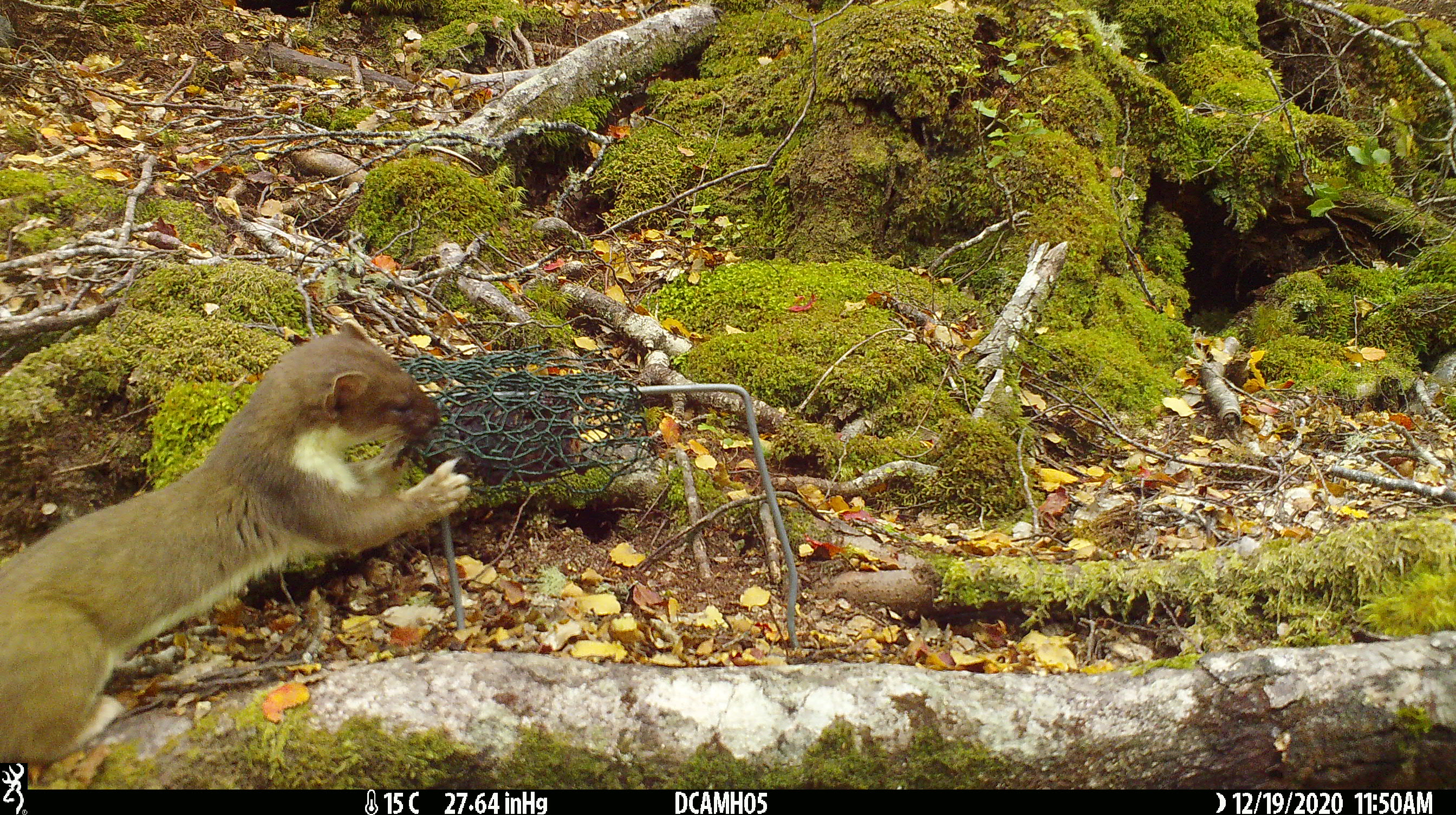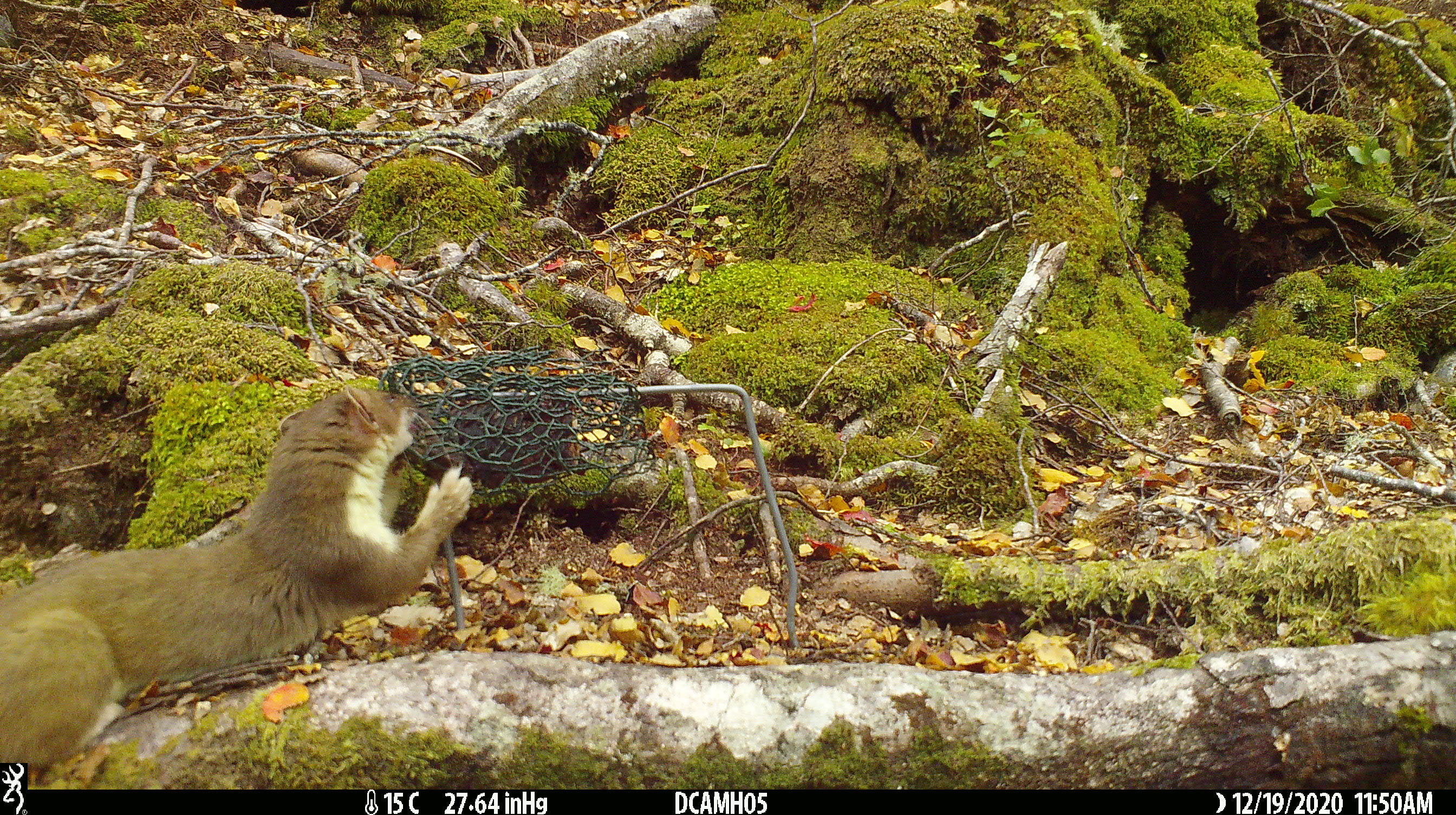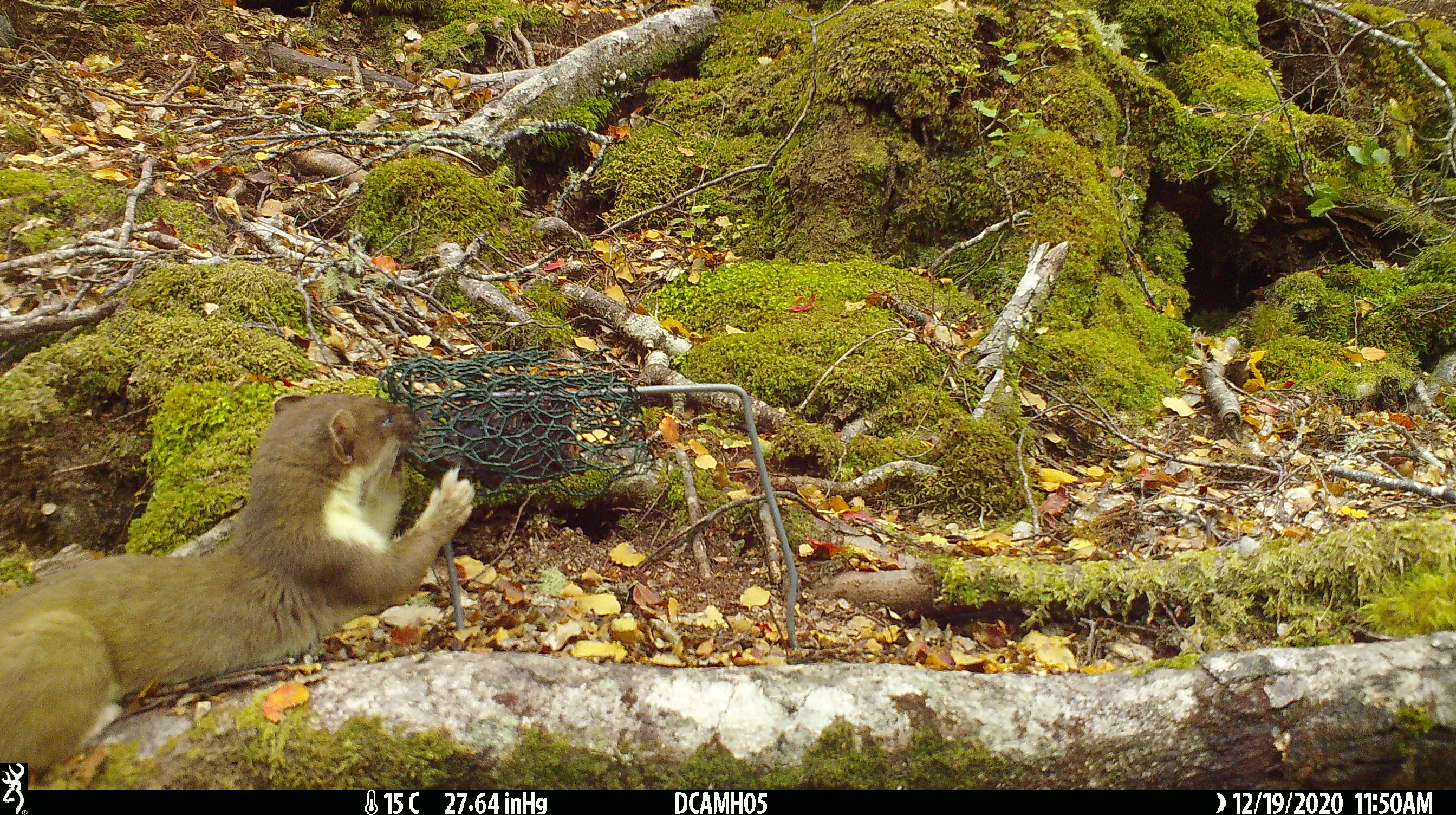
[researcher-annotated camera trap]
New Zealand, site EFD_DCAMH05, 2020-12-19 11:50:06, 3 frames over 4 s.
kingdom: Animalia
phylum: Chordata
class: Mammalia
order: Carnivora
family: Mustelidae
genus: Mustela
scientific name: Mustela erminea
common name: stoat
Stoat (Mustela erminea).